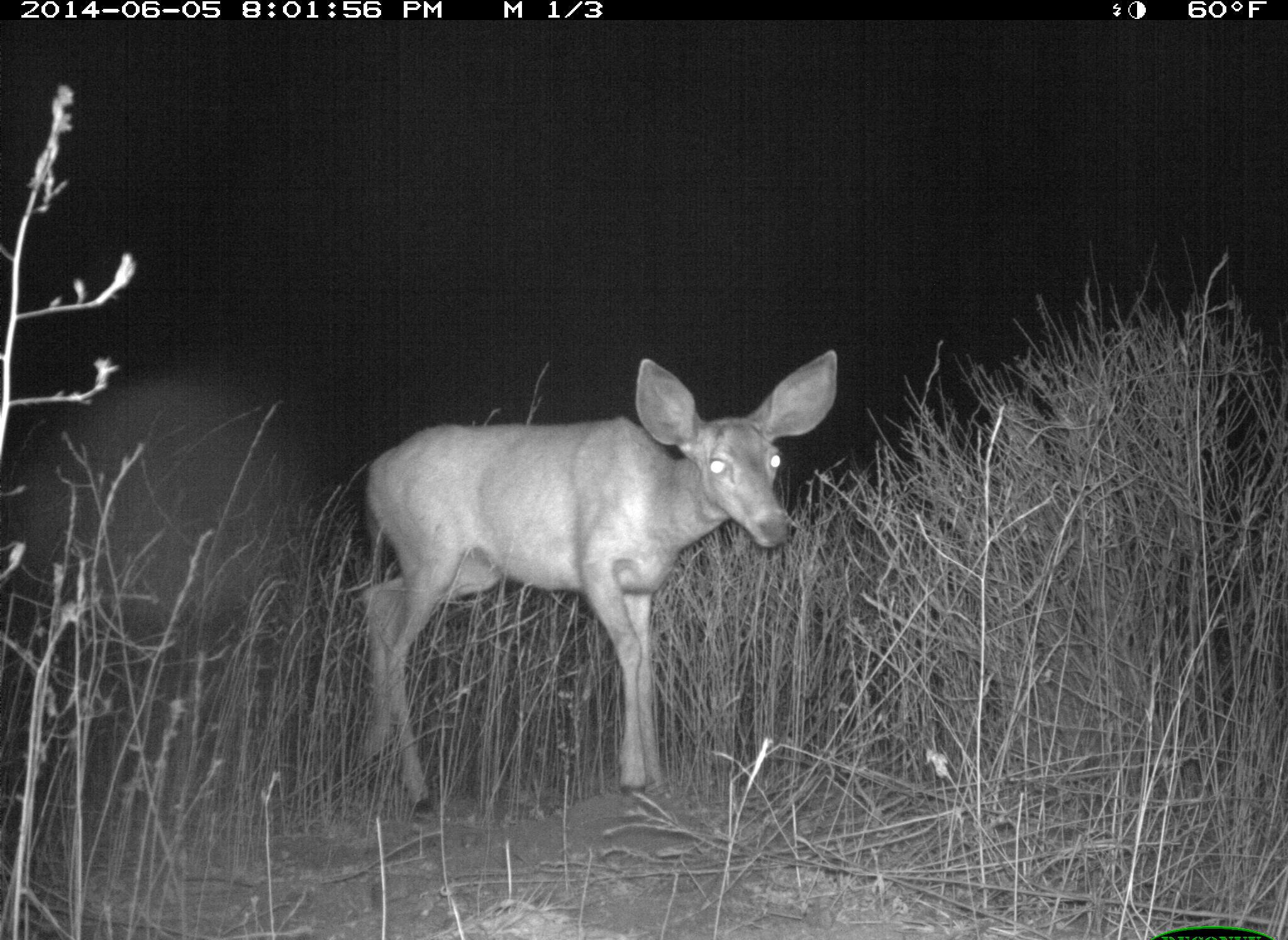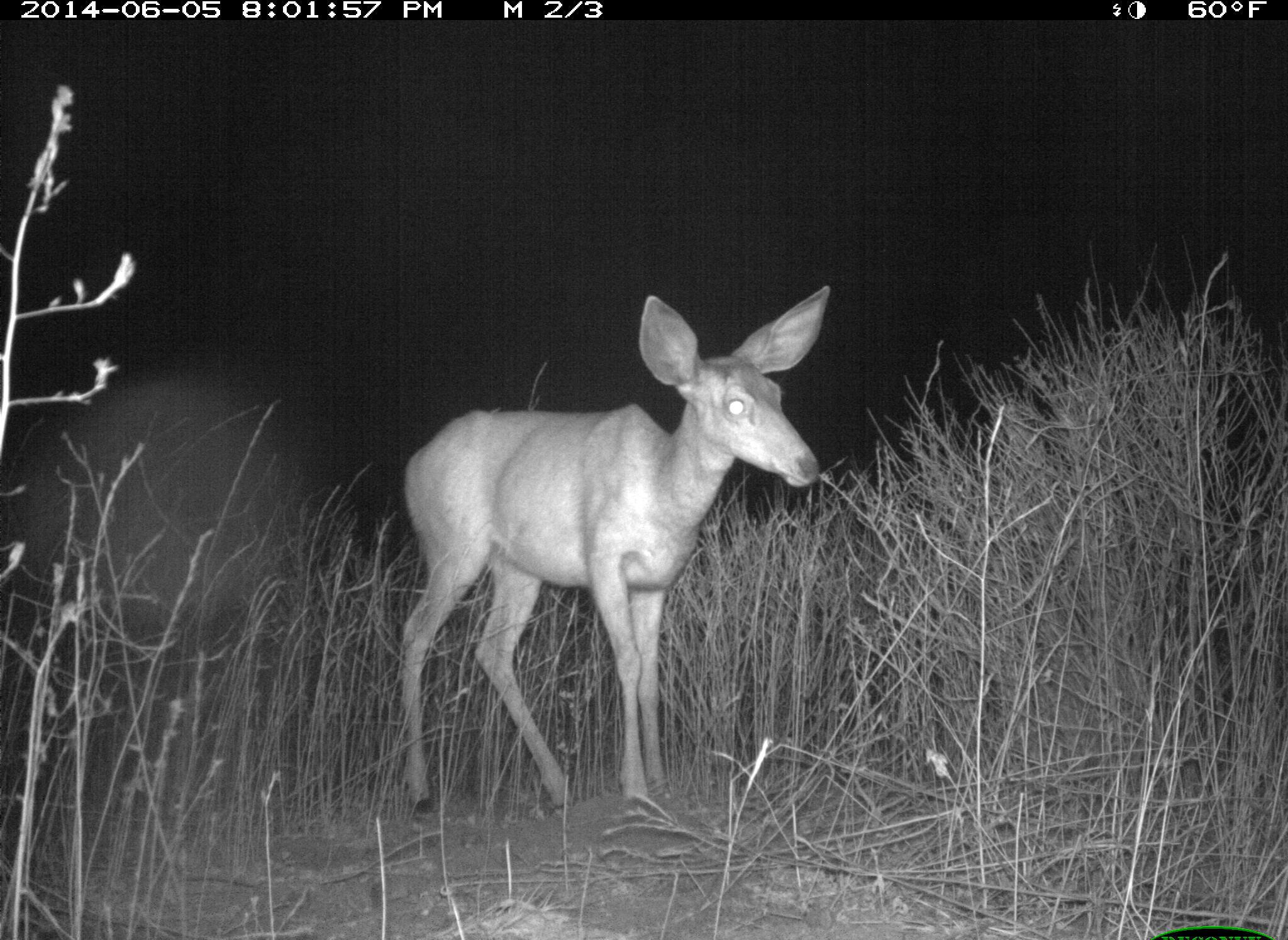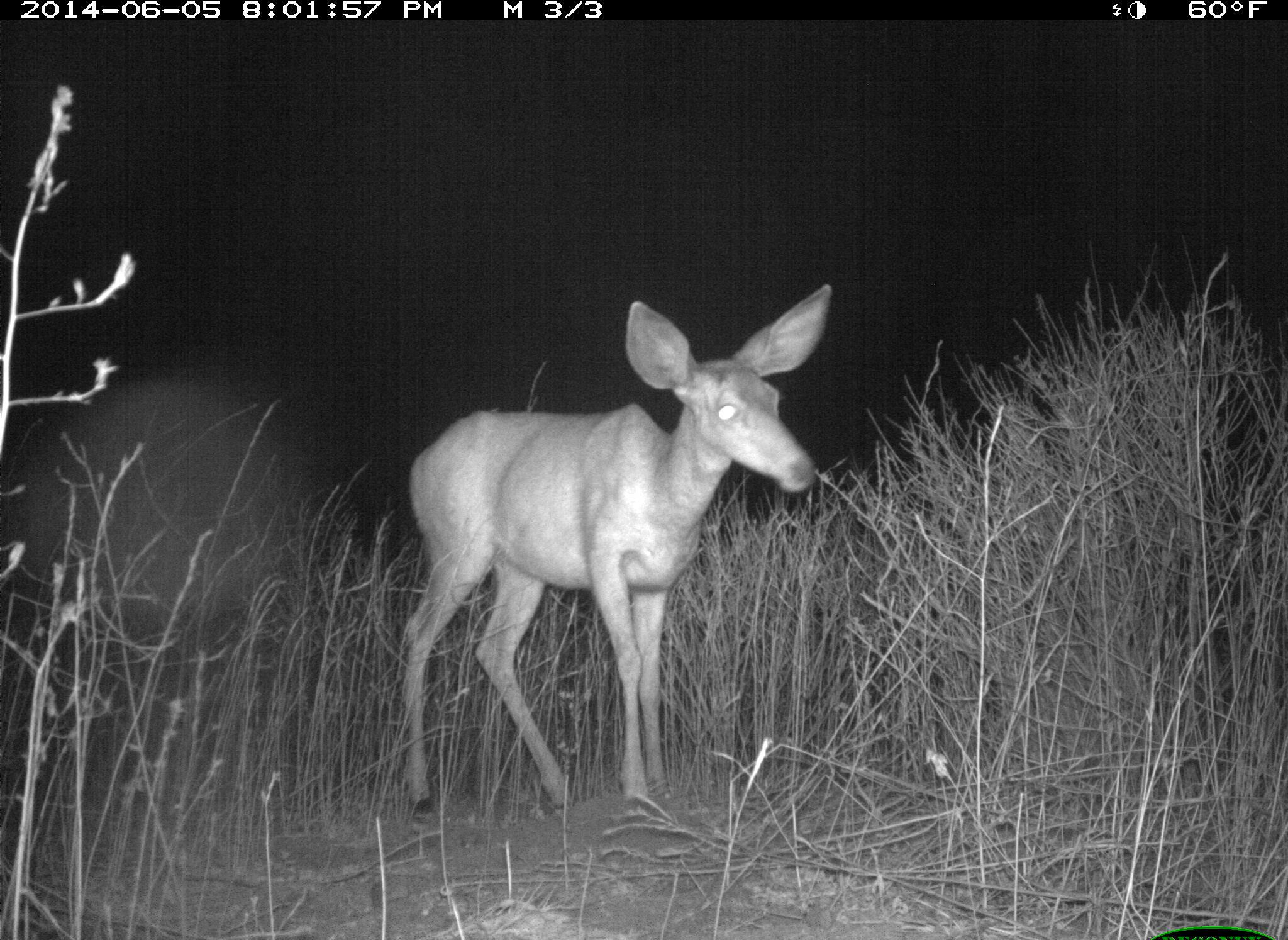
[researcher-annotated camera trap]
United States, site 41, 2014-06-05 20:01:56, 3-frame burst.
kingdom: Animalia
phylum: Chordata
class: Mammalia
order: Artiodactyla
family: Cervidae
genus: Odocoileus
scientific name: Odocoileus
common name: deer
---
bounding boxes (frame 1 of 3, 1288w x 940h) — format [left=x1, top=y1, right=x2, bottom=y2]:
deer: [left=339, top=345, right=846, bottom=820]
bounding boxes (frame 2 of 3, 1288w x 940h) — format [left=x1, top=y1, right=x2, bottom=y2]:
deer: [left=392, top=279, right=848, bottom=813]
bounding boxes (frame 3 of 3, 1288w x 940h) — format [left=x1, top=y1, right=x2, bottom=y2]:
deer: [left=391, top=276, right=837, bottom=827]